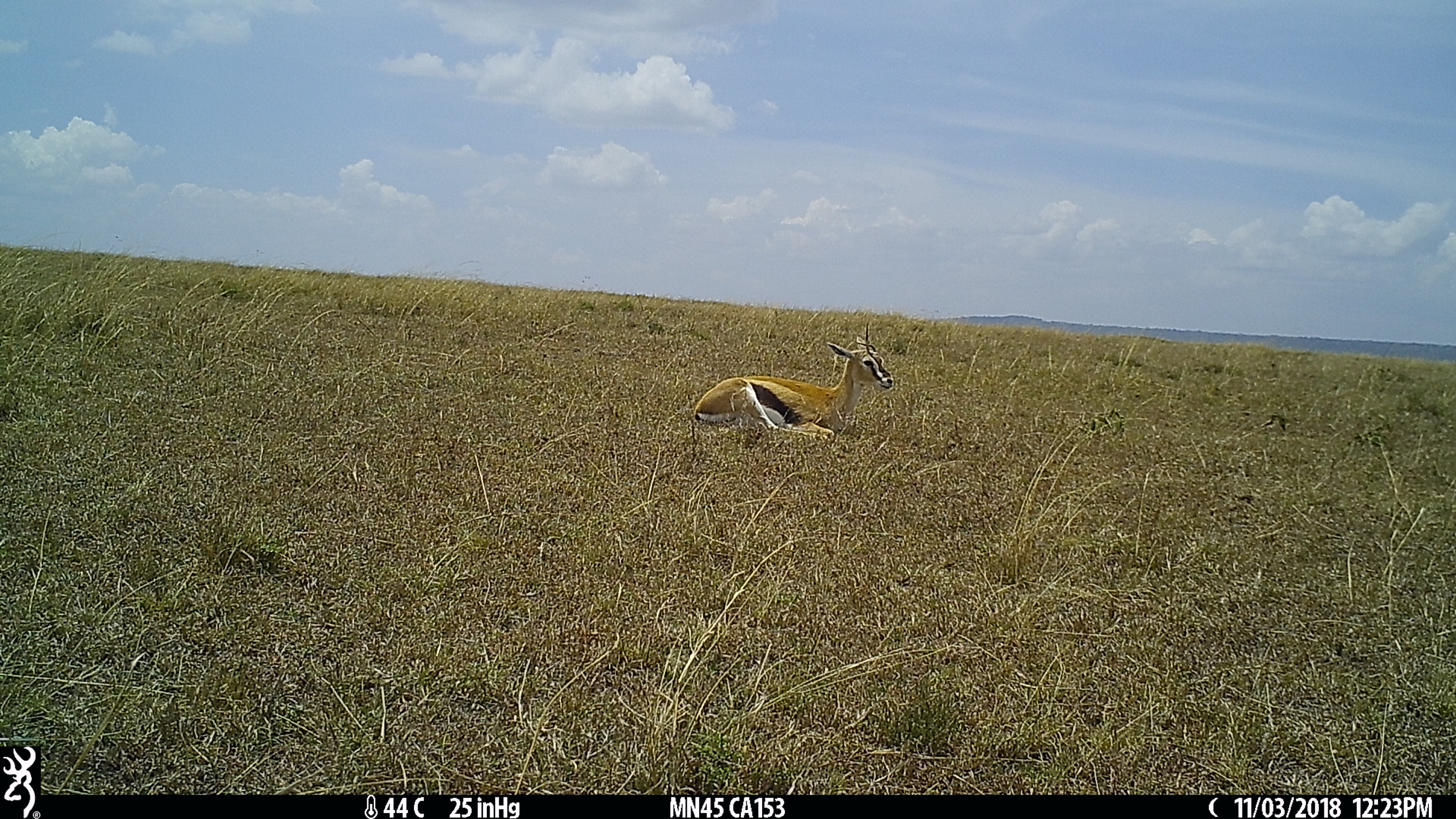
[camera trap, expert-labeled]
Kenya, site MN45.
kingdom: Animalia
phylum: Chordata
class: Mammalia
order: Artiodactyla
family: Bovidae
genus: Eudorcas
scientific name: Eudorcas thomsonii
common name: thomon's gazelle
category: gazelle thomsons